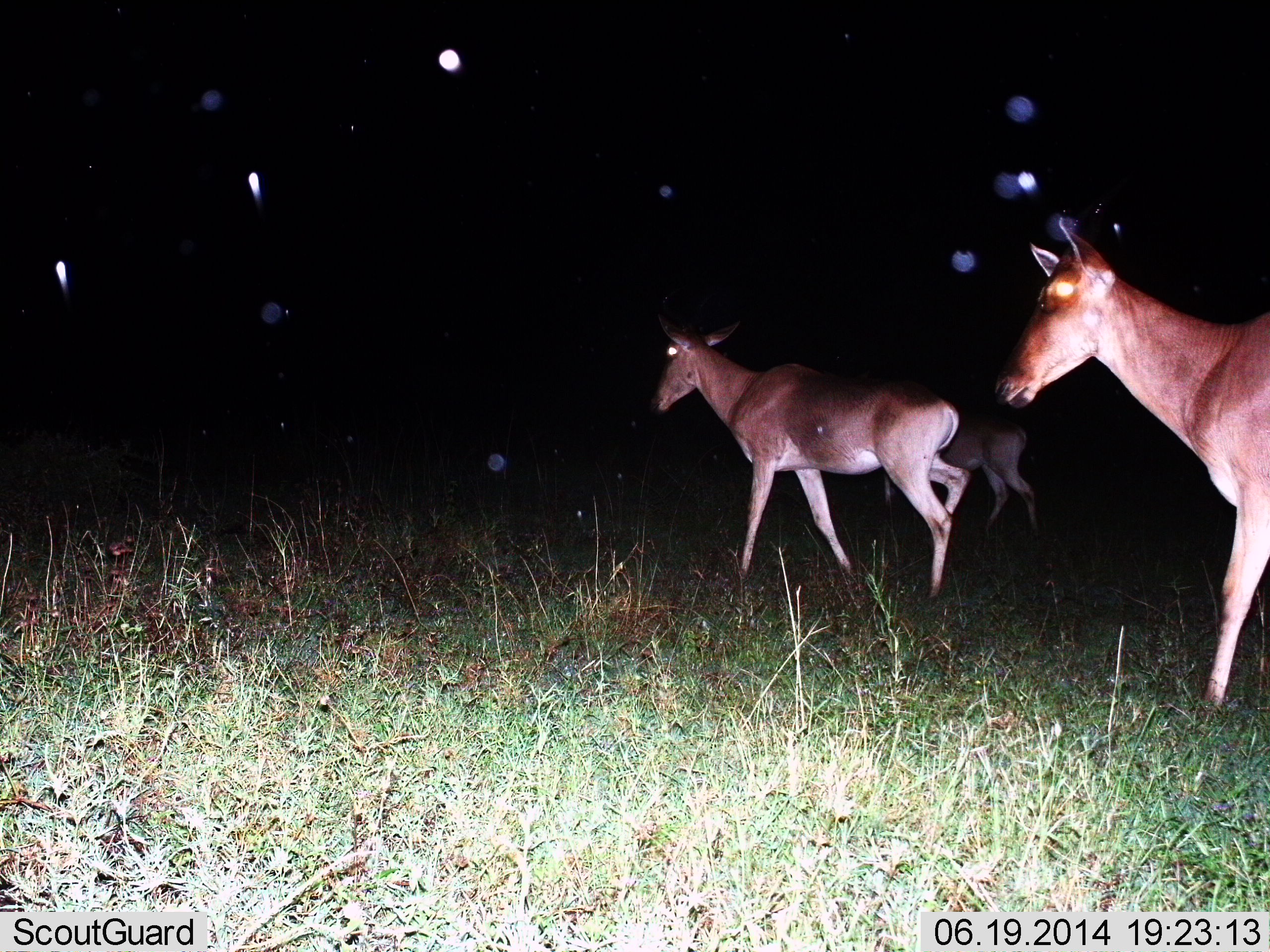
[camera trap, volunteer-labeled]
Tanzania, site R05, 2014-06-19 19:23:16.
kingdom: Animalia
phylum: Chordata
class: Mammalia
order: Artiodactyla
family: Bovidae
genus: Alcelaphus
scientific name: Alcelaphus buselaphus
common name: hartebeest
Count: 3.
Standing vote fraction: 0%.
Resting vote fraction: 0%.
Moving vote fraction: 100%.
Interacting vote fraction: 0%.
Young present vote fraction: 10%.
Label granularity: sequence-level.